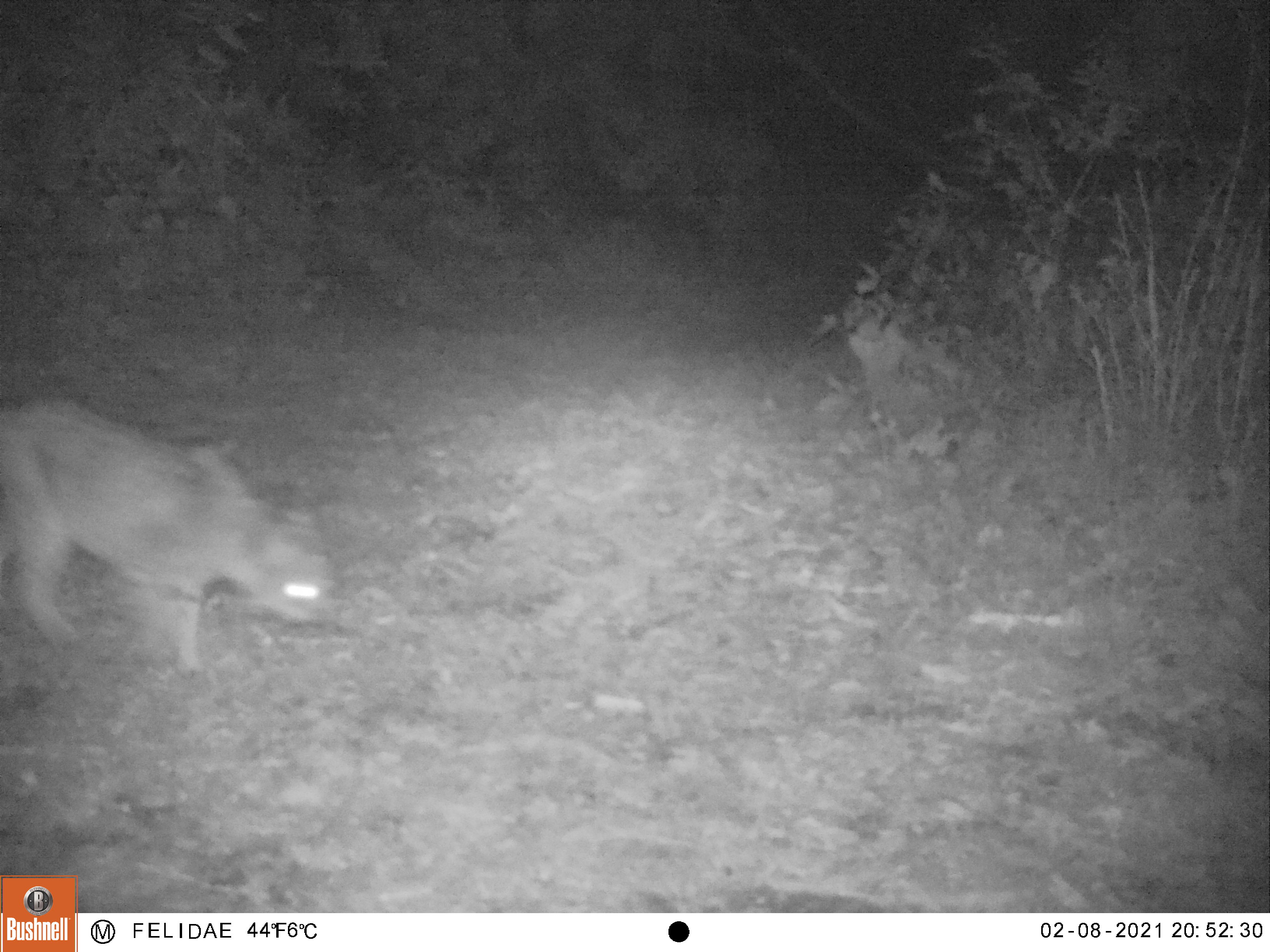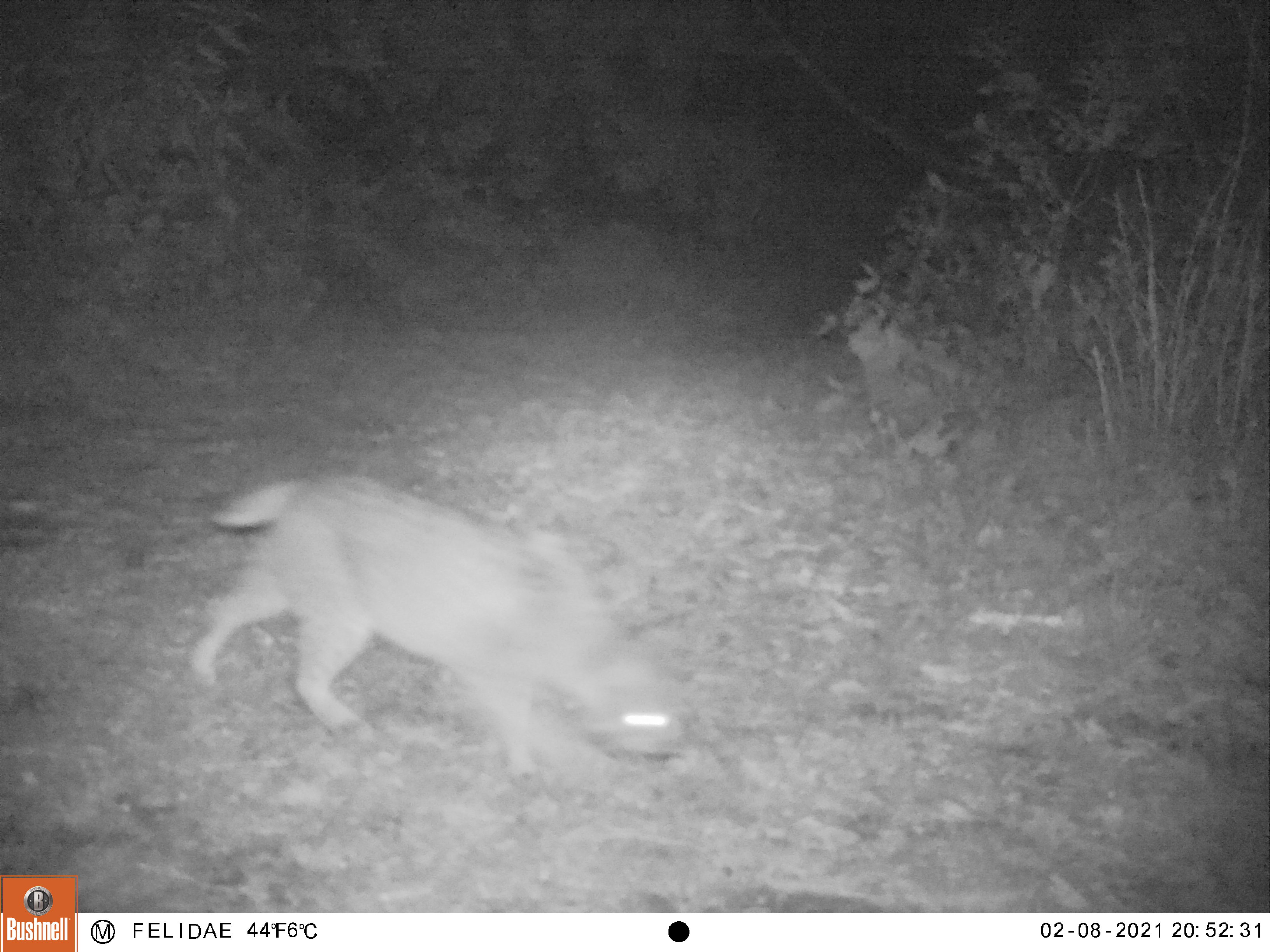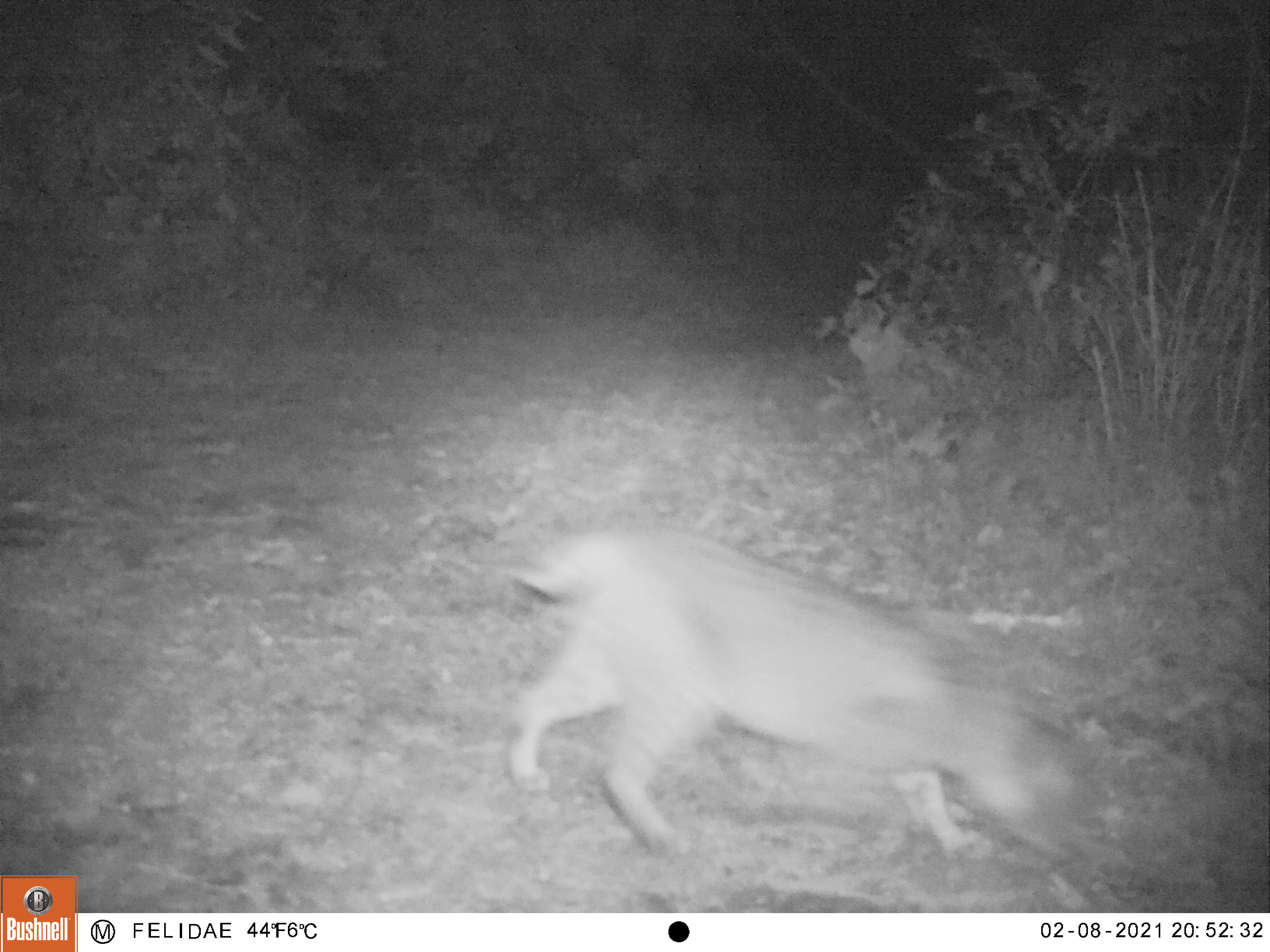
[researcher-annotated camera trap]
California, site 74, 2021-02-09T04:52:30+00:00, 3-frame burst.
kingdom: Animalia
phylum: Chordata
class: Mammalia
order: Carnivora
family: Felidae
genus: Lynx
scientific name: Lynx rufus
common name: bobcat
Bobcat (Lynx rufus).